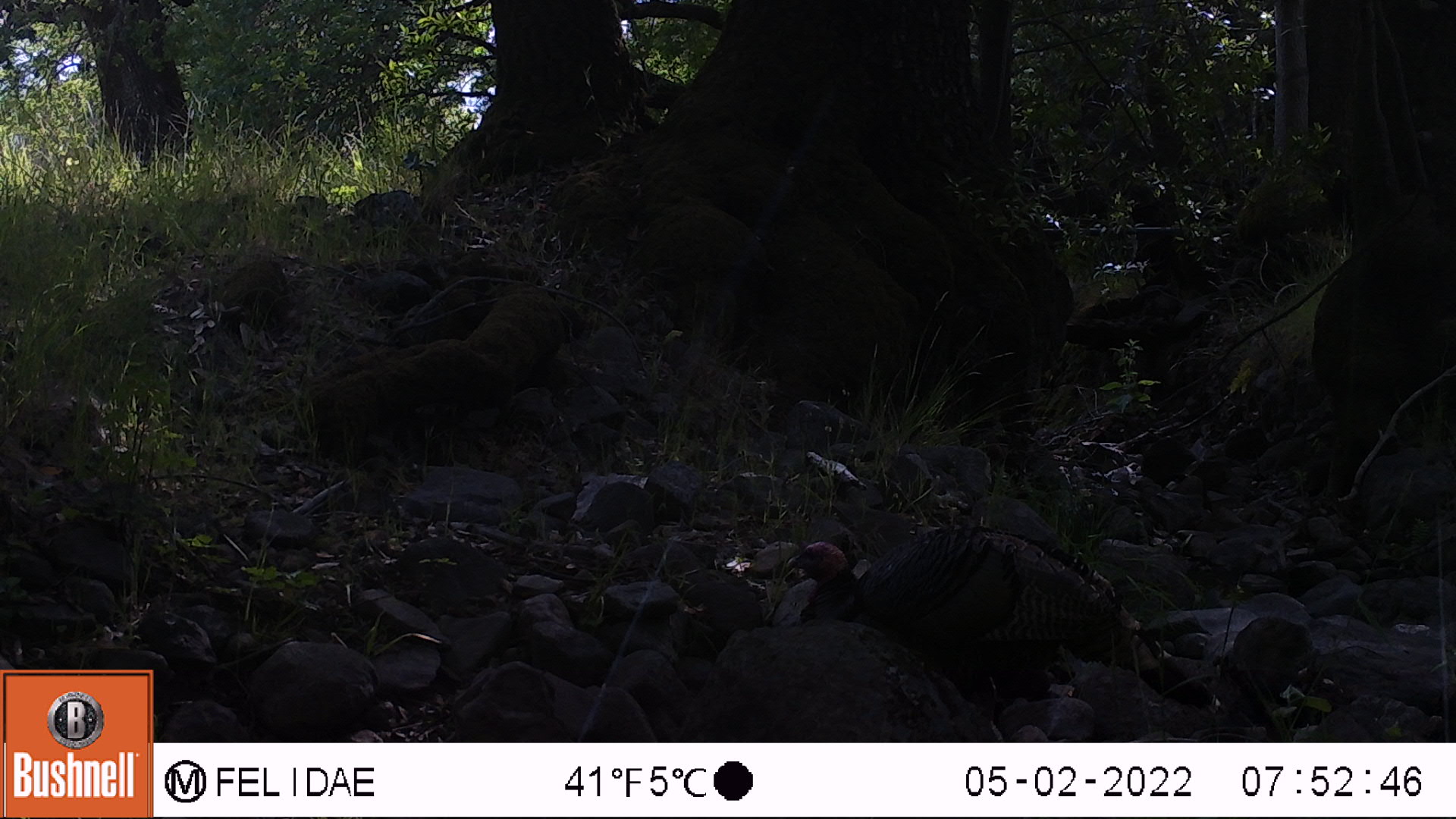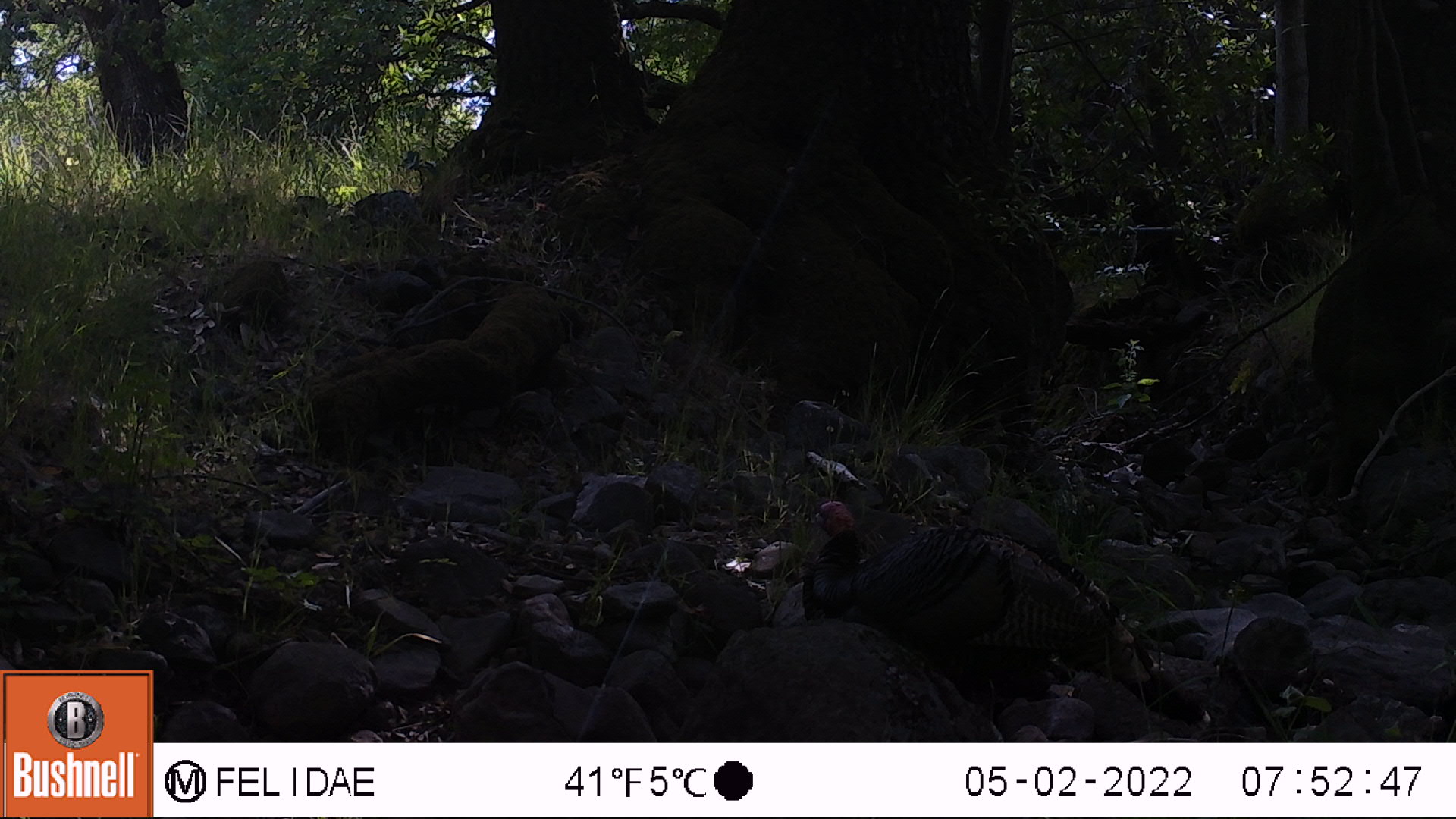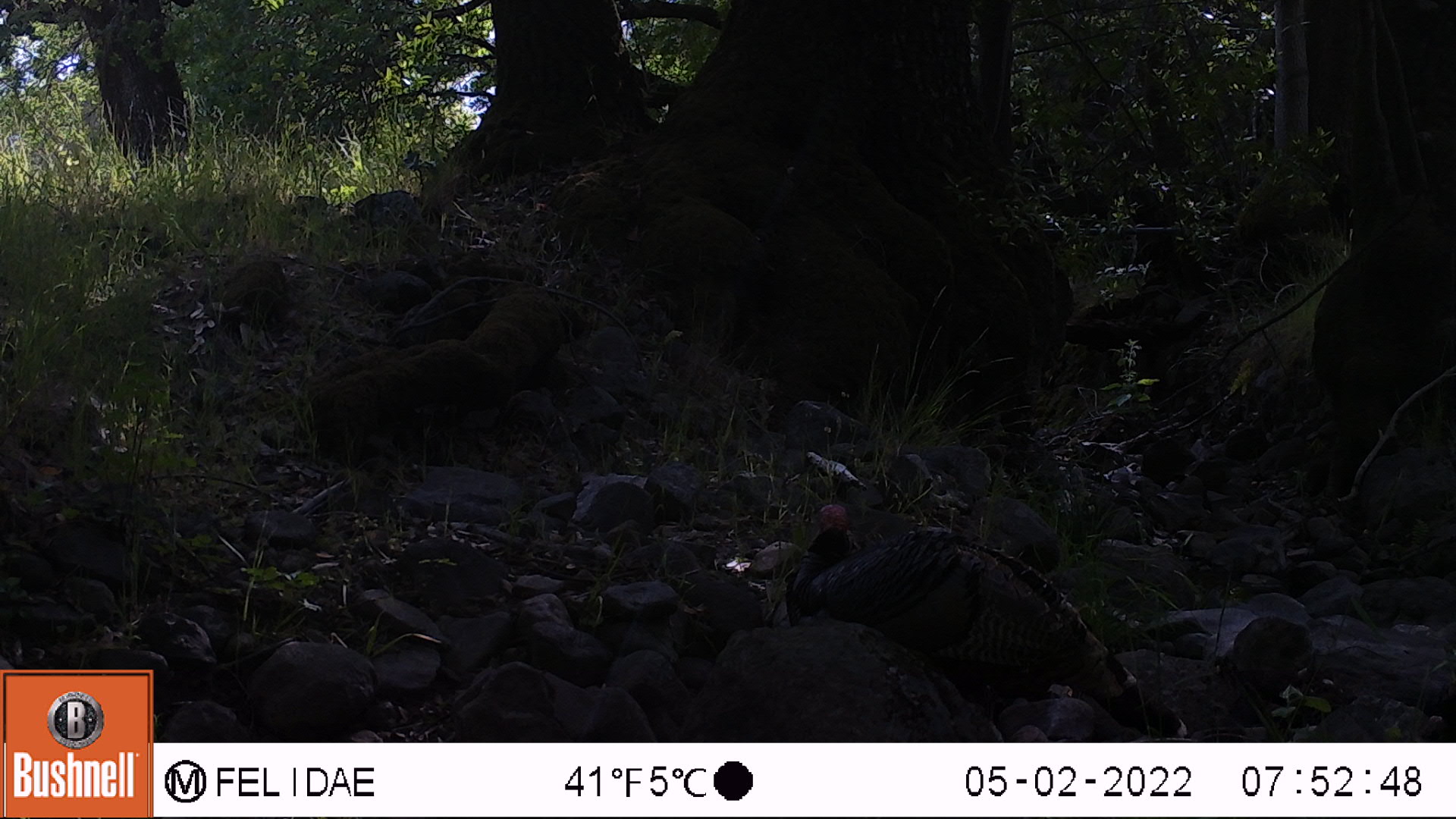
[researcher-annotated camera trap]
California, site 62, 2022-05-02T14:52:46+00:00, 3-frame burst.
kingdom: Animalia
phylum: Chordata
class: Aves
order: Galliformes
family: Phasianidae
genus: Meleagris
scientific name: Meleagris gallopavo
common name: turkey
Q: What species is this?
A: Turkey (Meleagris gallopavo).